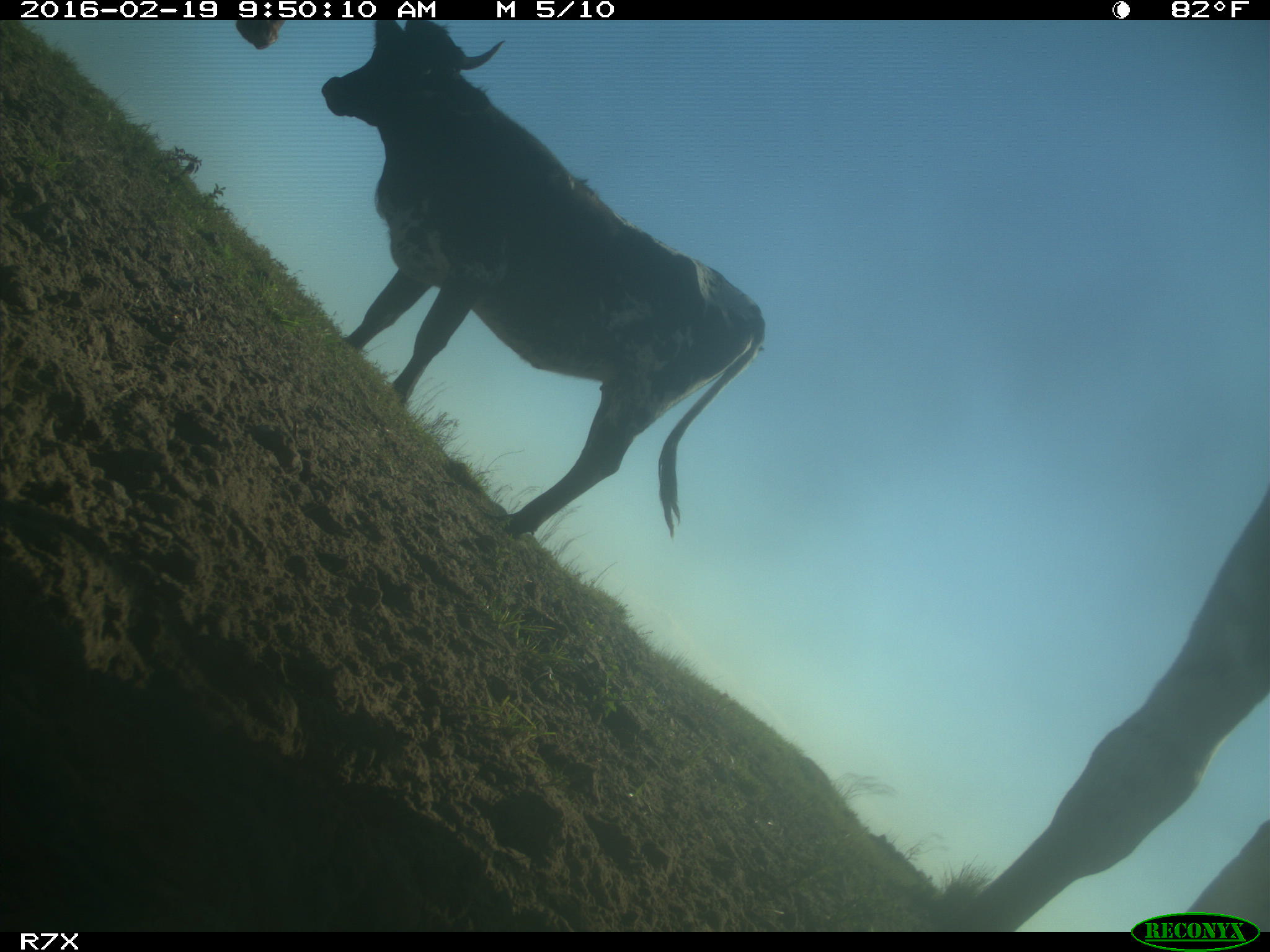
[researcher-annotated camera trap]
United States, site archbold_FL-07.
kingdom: Animalia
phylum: Chordata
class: Mammalia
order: Artiodactyla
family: Bovidae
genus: Bos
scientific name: Bos taurus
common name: domestic cow